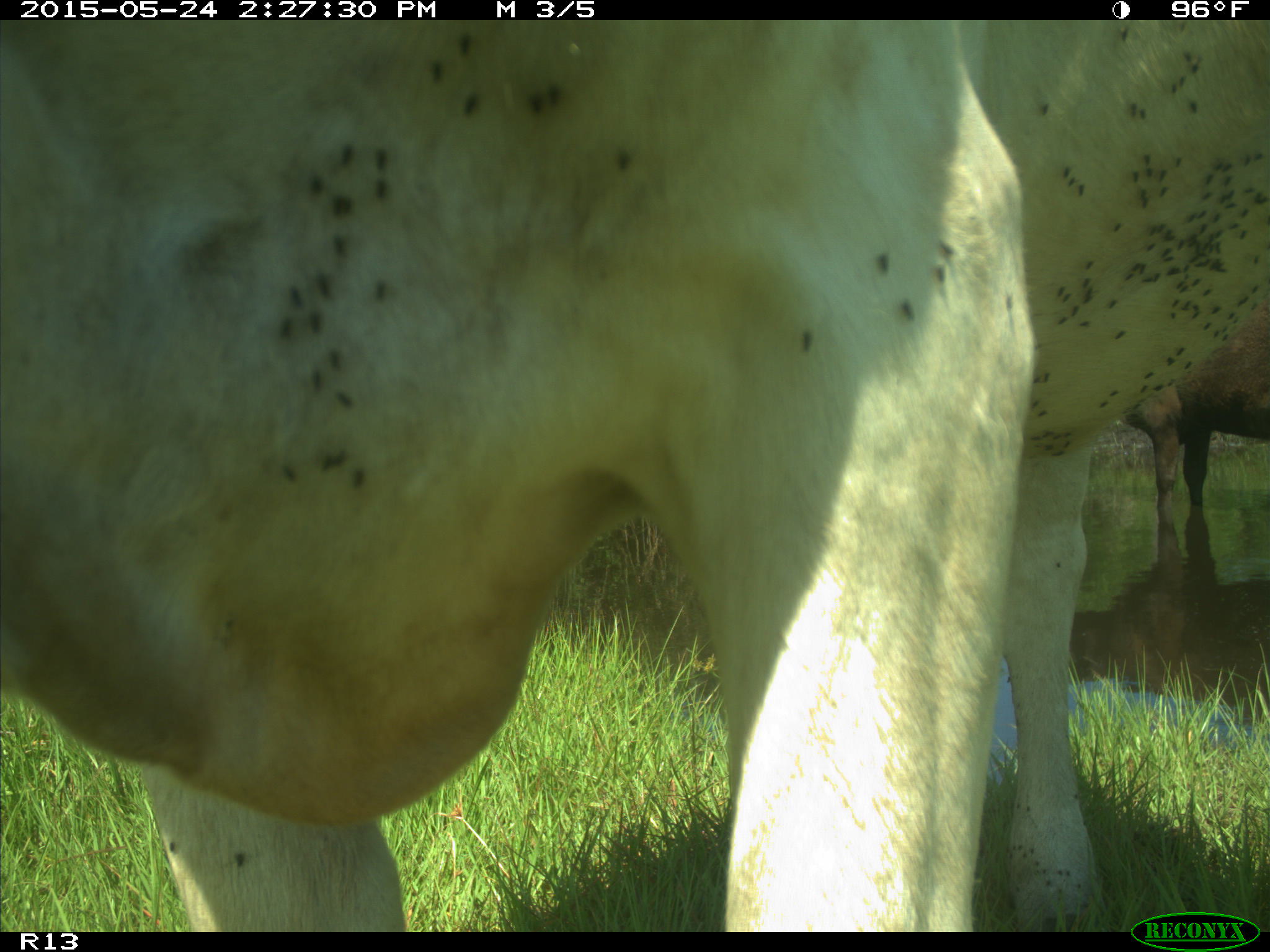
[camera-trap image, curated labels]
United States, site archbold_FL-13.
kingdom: Animalia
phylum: Chordata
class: Mammalia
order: Artiodactyla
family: Bovidae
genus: Bos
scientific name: Bos taurus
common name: domestic cow